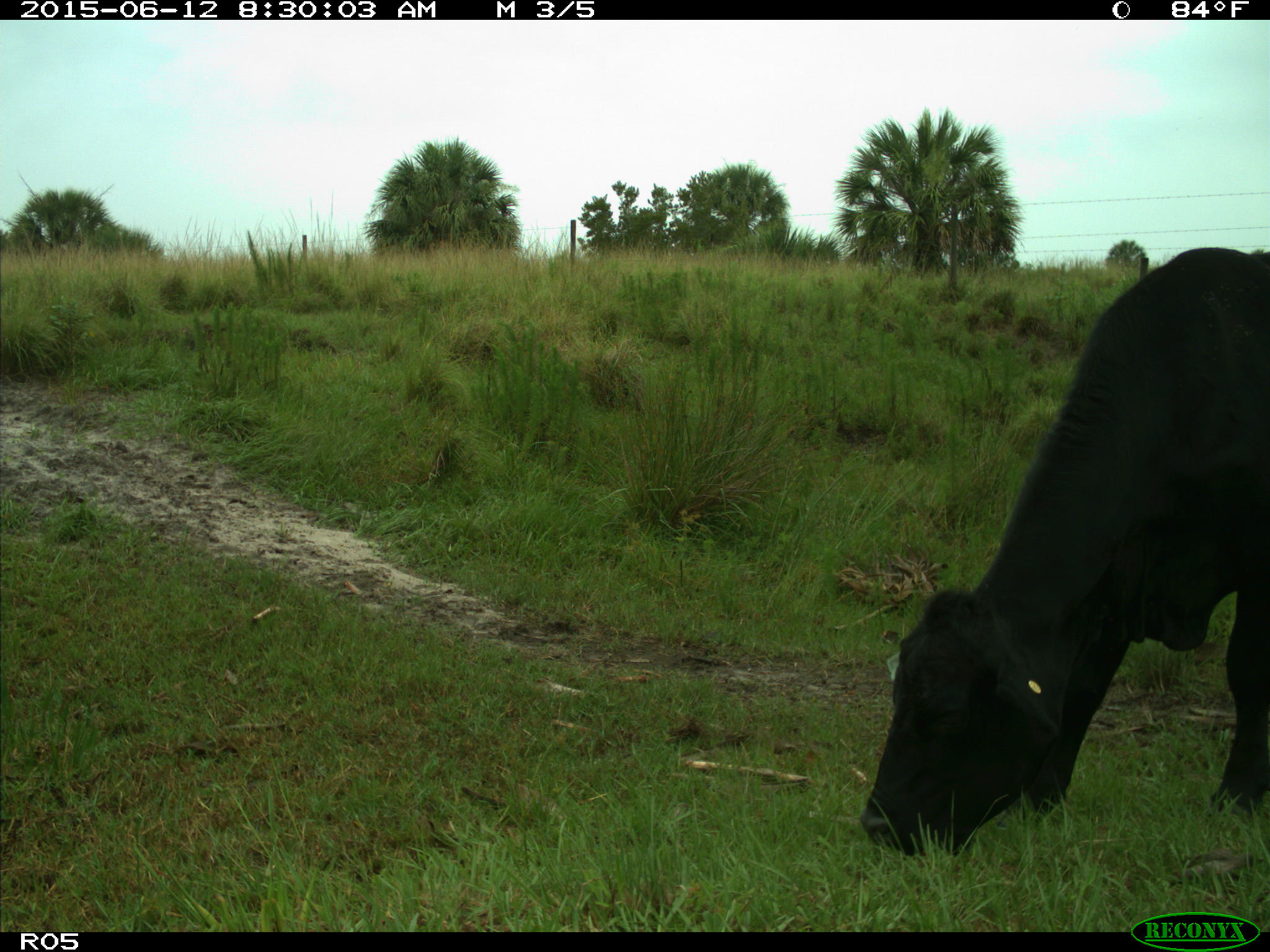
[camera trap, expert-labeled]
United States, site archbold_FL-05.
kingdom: Animalia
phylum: Chordata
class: Mammalia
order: Artiodactyla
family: Bovidae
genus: Bos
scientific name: Bos taurus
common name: domestic cow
Bos taurus (domestic cow).